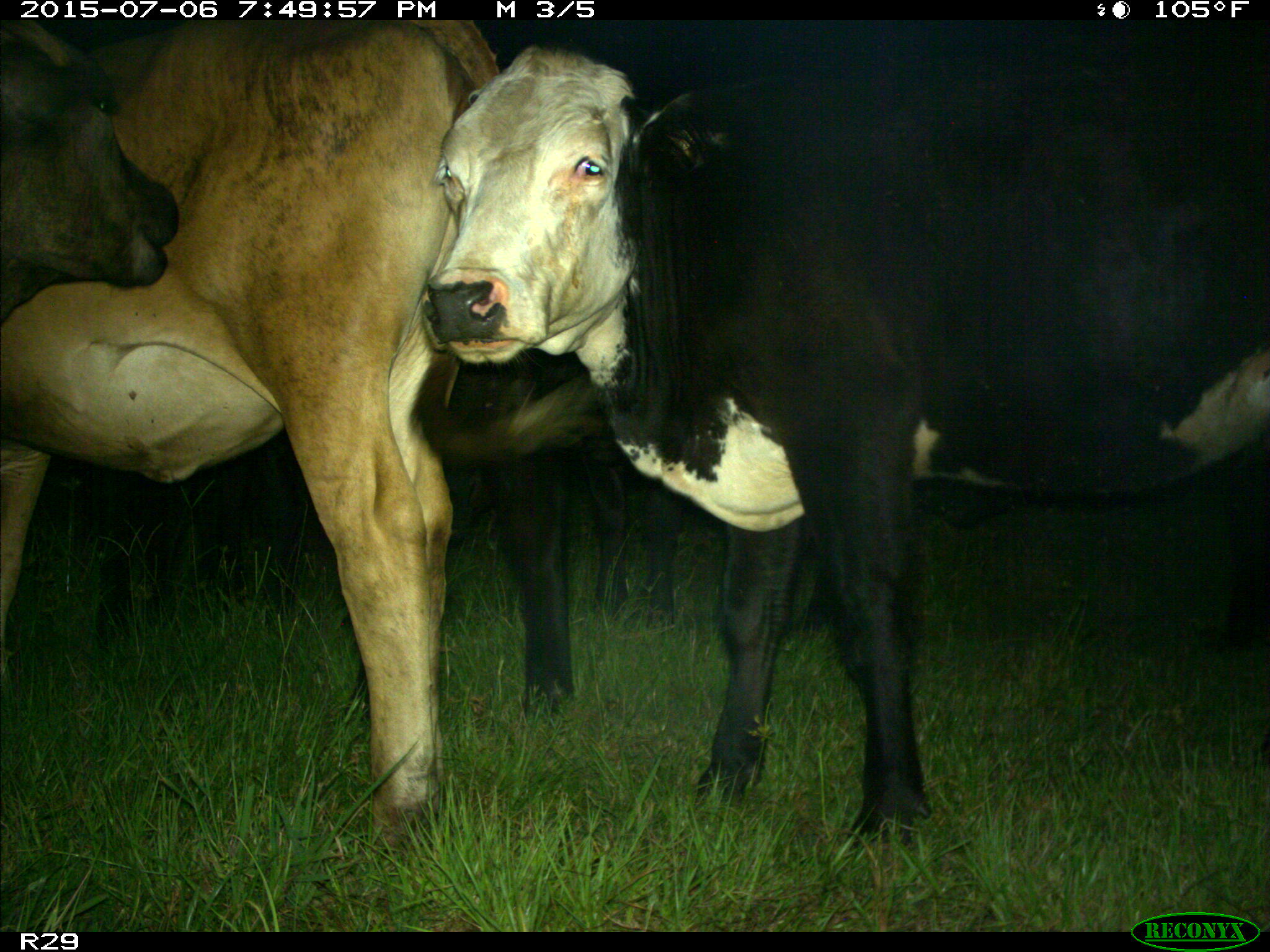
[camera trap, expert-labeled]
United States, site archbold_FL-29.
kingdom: Animalia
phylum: Chordata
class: Mammalia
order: Artiodactyla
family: Bovidae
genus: Bos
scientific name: Bos taurus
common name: domestic cow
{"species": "Bos taurus (domestic cow)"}